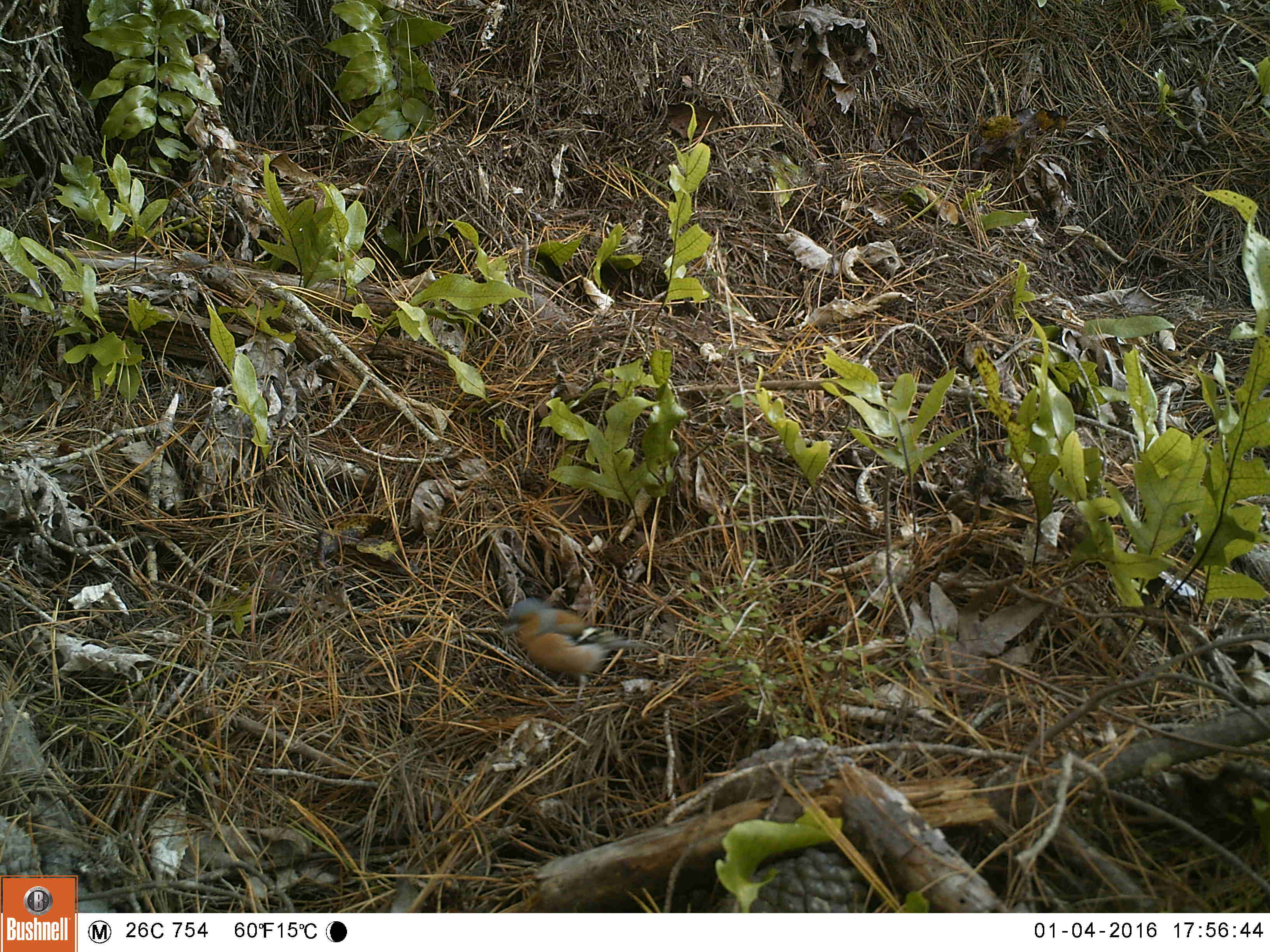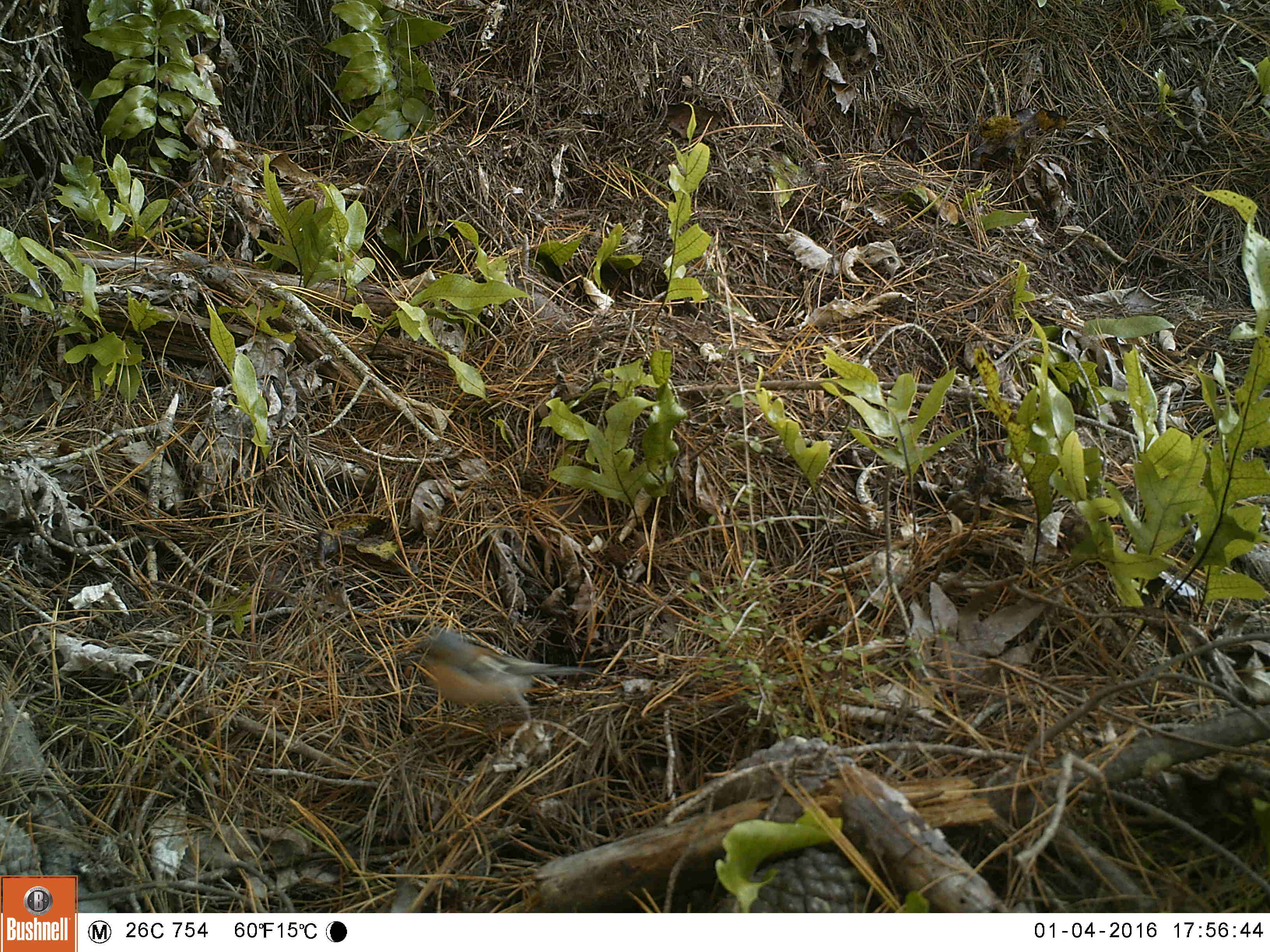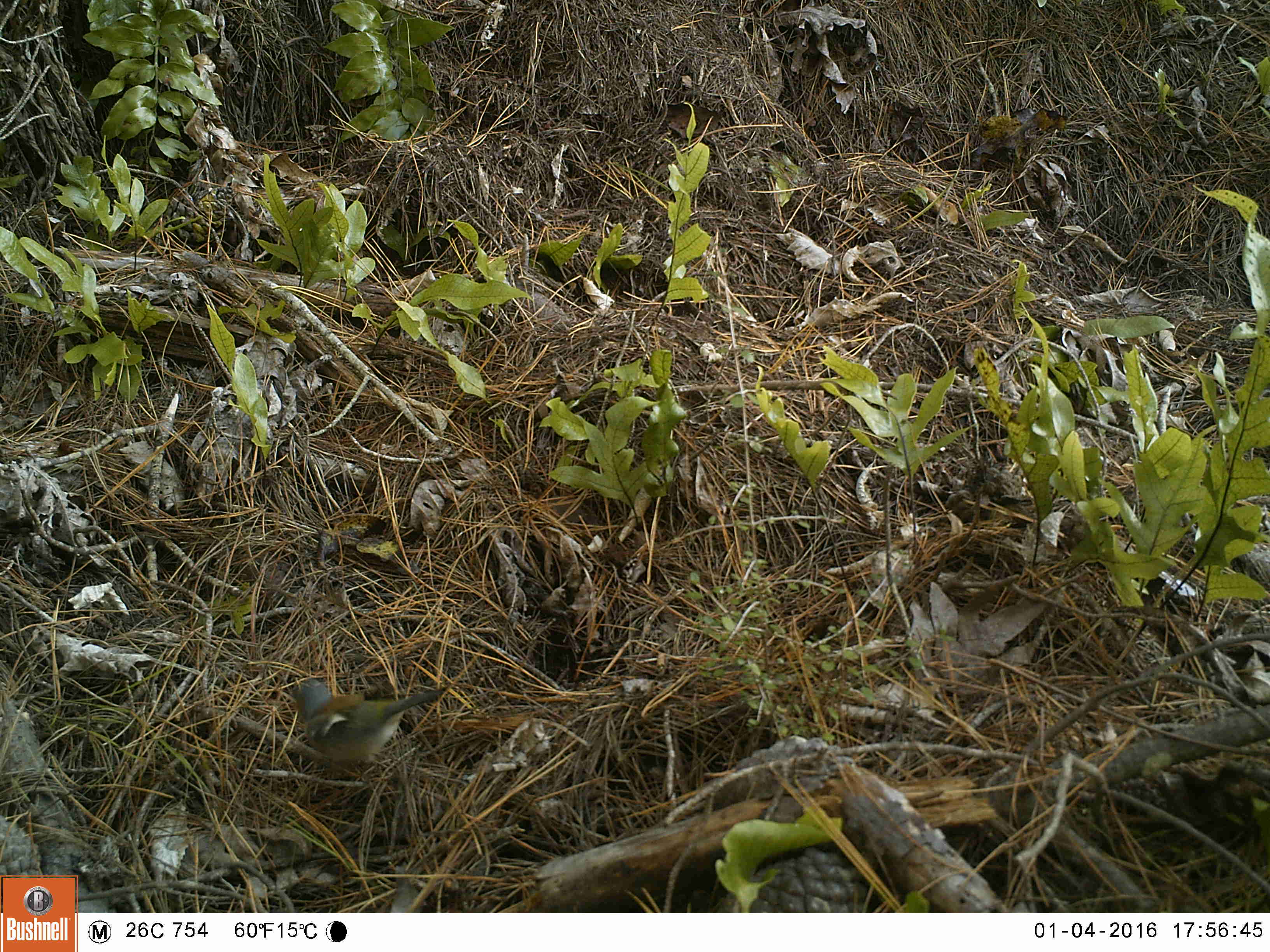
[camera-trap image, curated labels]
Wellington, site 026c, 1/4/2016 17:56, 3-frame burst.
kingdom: Animalia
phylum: Chordata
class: Aves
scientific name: Aves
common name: bird